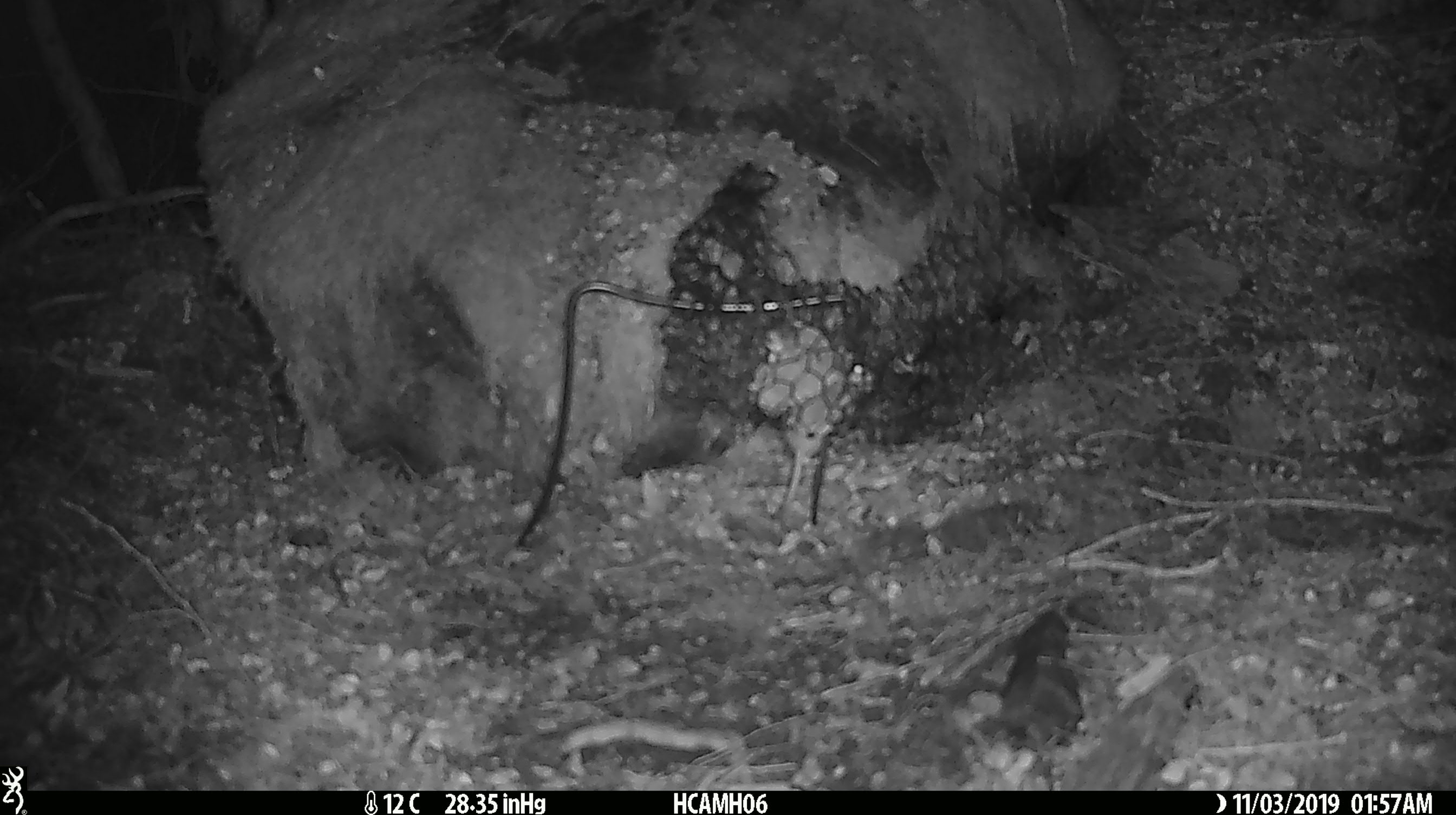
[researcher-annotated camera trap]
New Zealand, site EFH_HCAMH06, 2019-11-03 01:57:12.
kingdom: Animalia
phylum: Chordata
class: Mammalia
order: Rodentia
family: Muridae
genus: Mus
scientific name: Mus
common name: mouse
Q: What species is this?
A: Mouse (Mus).